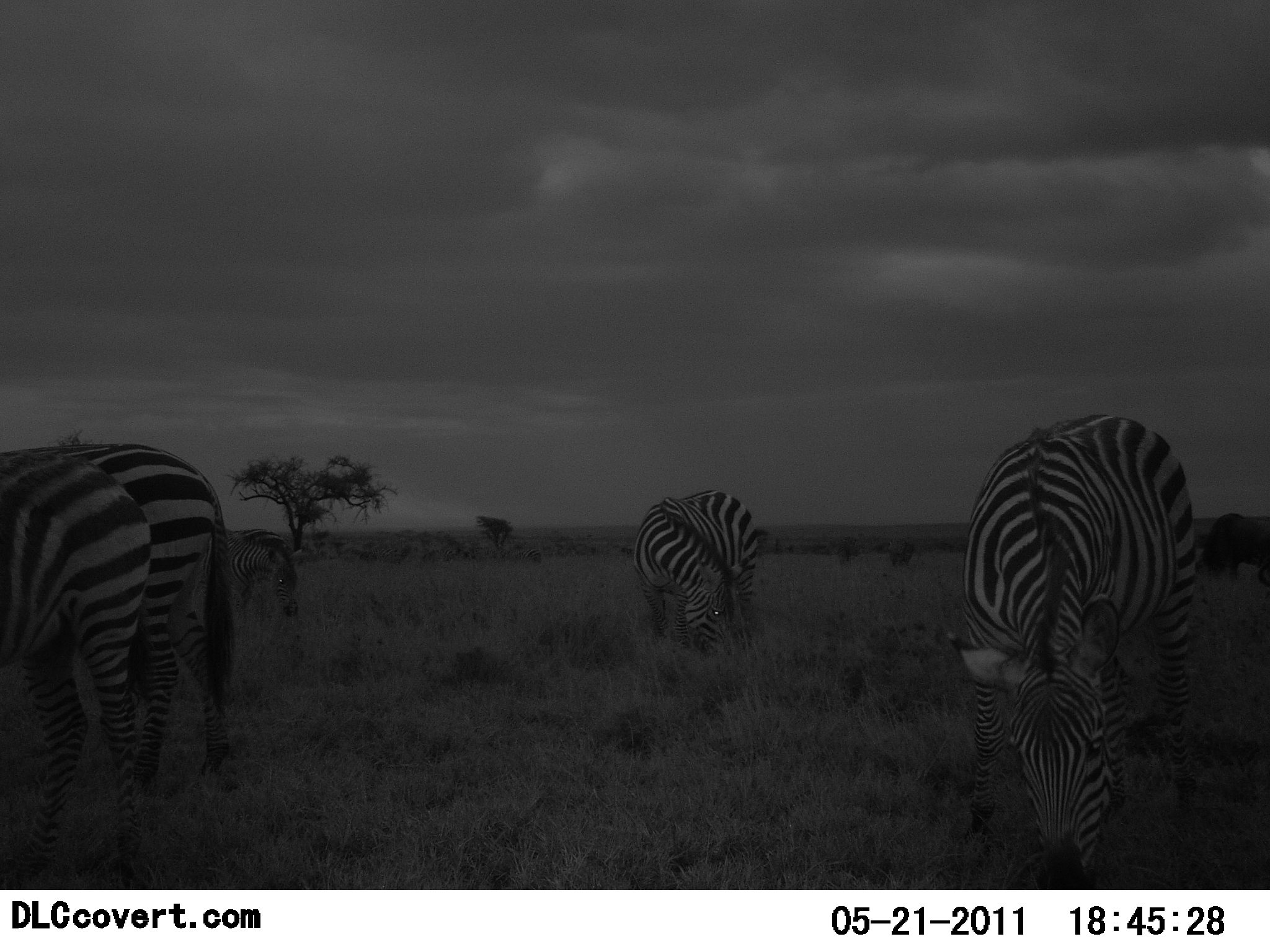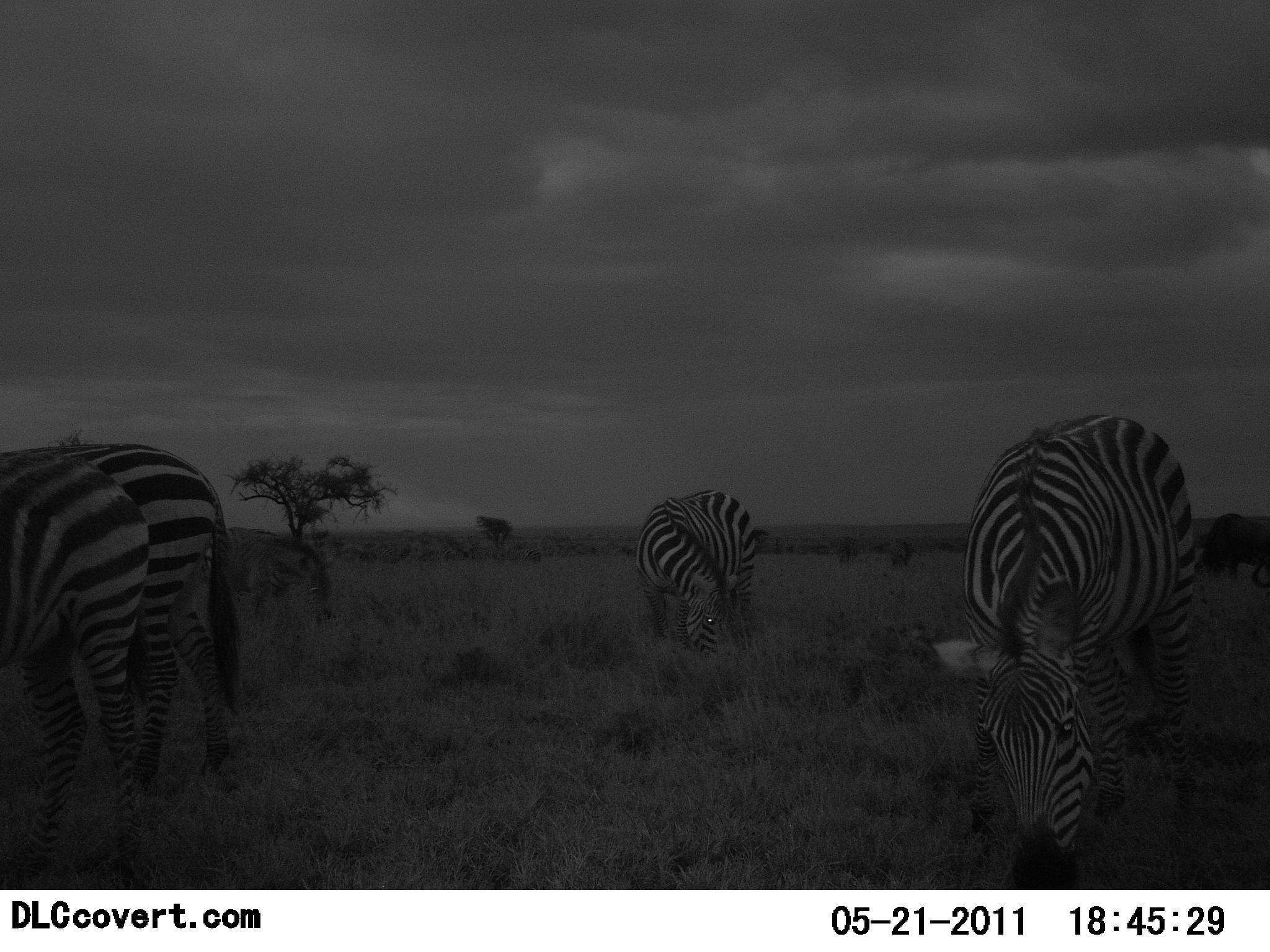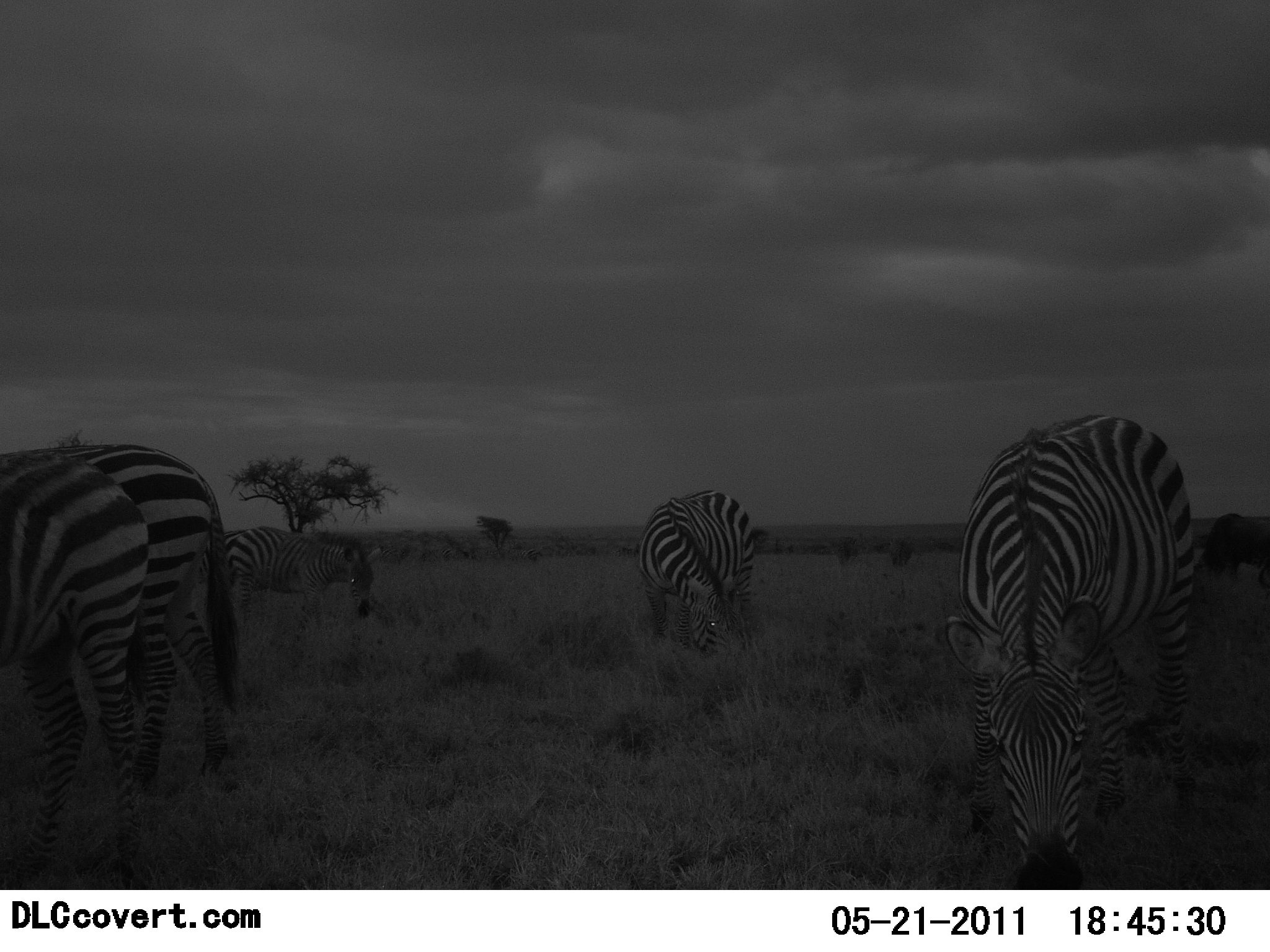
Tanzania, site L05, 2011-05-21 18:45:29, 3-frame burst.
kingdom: Animalia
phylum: Chordata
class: Mammalia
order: Perissodactyla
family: Equidae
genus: Equus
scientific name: Equus quagga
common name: plains zebra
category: zebra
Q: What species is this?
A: Zebra (plains zebra) (Equus quagga).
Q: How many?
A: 5.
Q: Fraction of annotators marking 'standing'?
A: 29%.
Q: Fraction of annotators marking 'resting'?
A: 7%.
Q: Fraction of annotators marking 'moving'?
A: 14%.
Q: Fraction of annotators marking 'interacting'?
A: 7%.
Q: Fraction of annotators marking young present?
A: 0%.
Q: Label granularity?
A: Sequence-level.